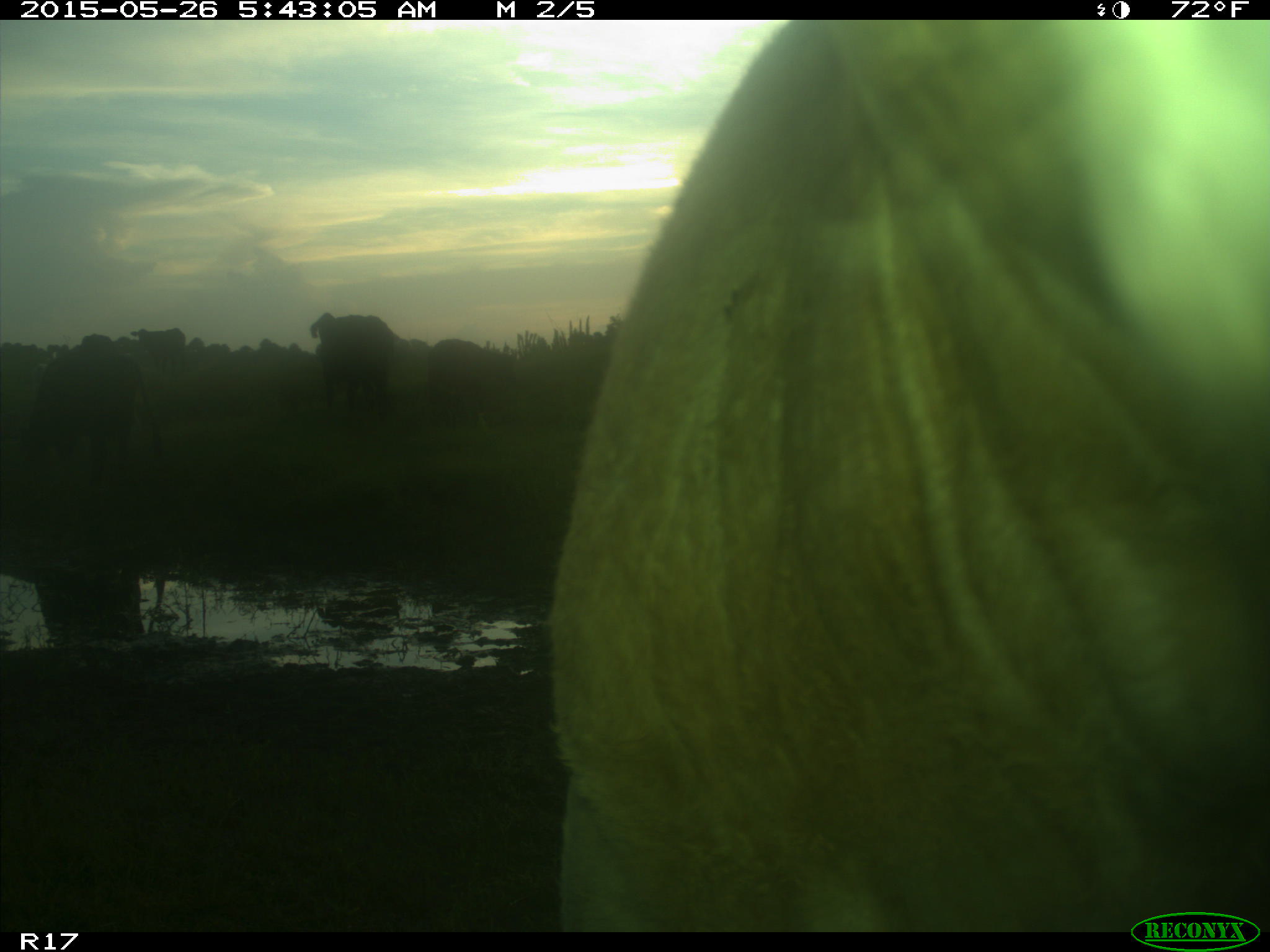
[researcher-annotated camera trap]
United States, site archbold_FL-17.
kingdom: Animalia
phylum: Chordata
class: Mammalia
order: Artiodactyla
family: Bovidae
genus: Bos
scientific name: Bos taurus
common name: domestic cow